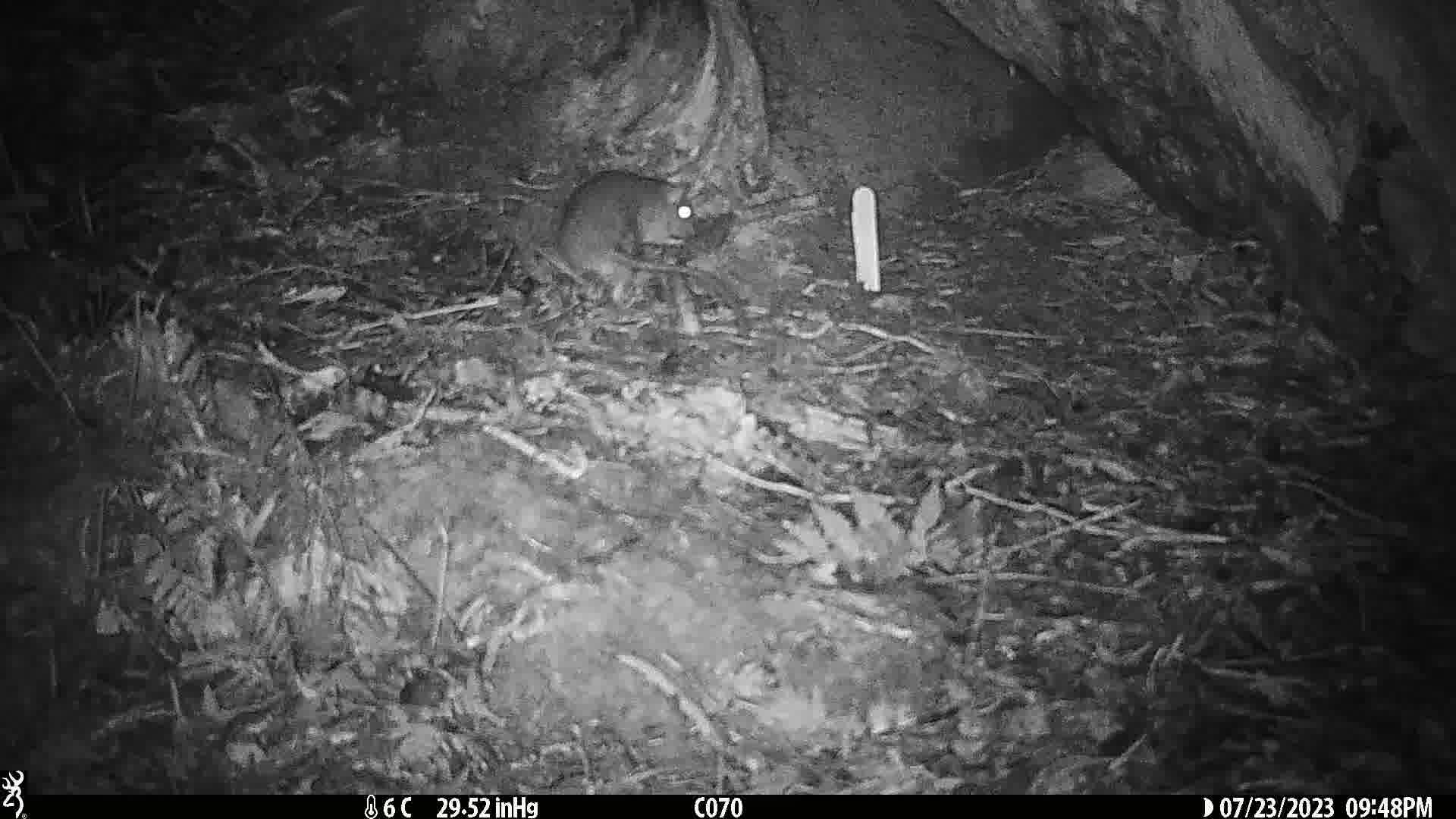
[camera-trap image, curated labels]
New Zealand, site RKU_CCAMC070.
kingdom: Animalia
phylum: Chordata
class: Mammalia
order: Rodentia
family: Muridae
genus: Rattus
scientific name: Rattus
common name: rat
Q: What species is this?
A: Rat (Rattus).